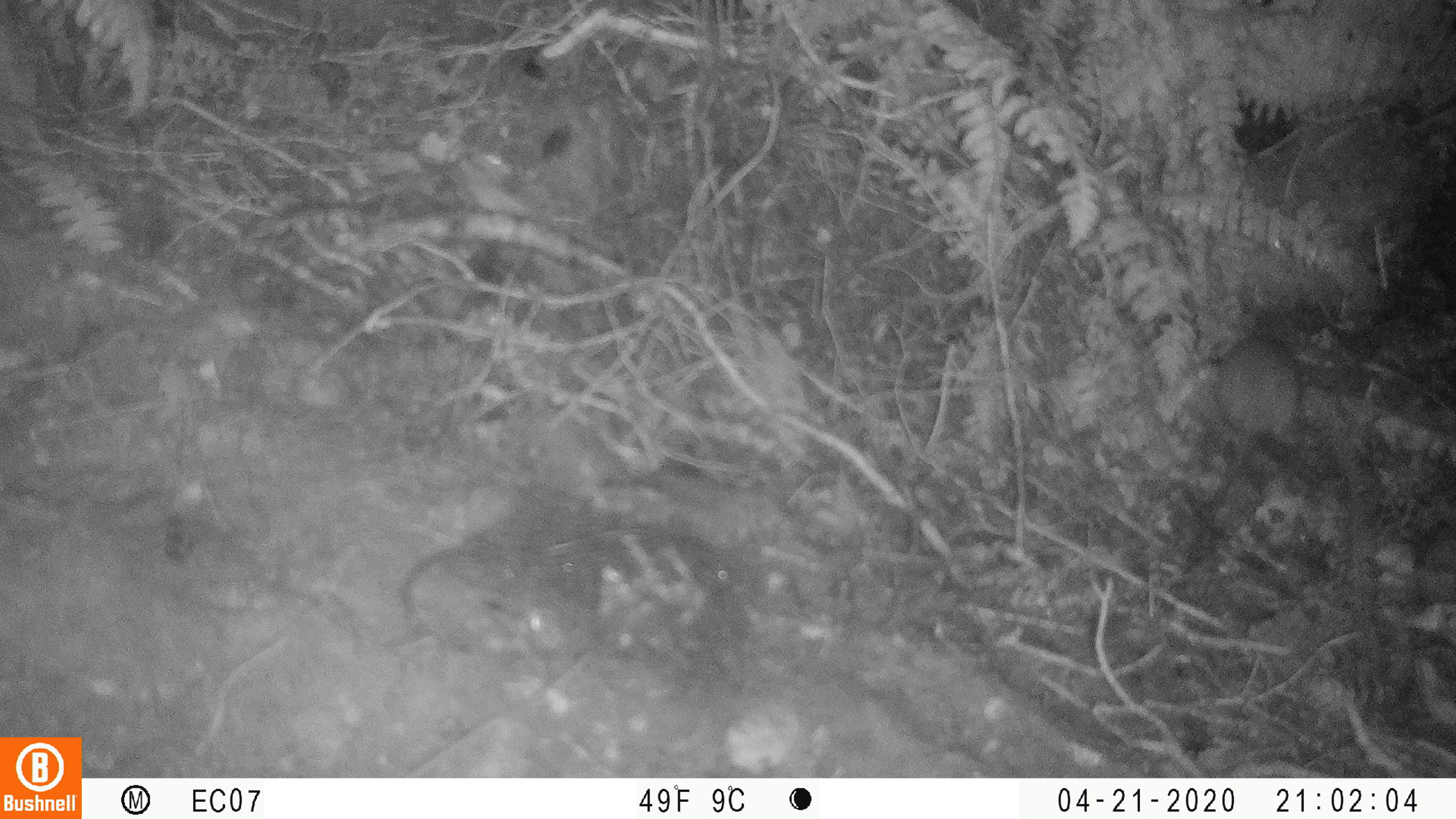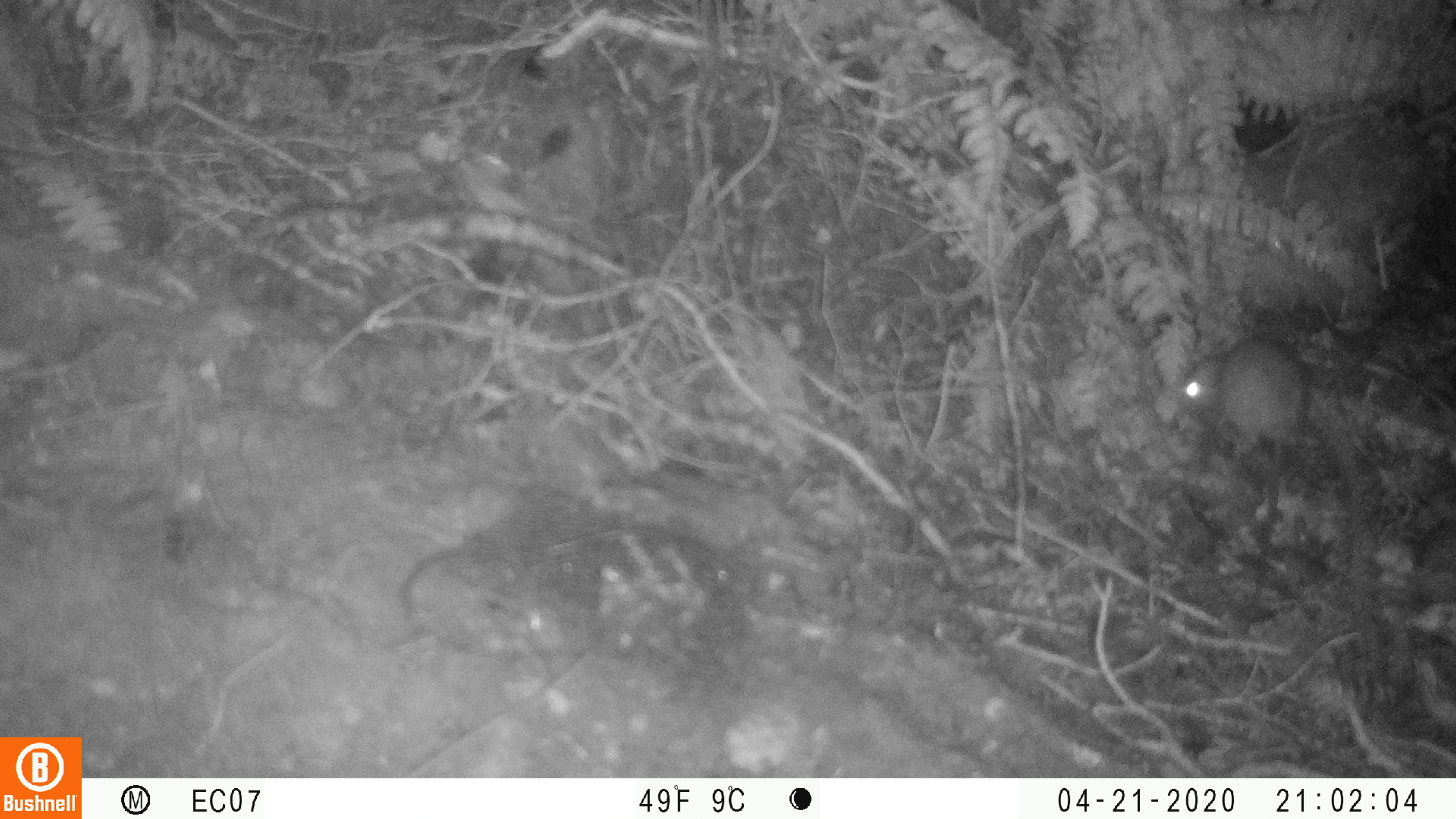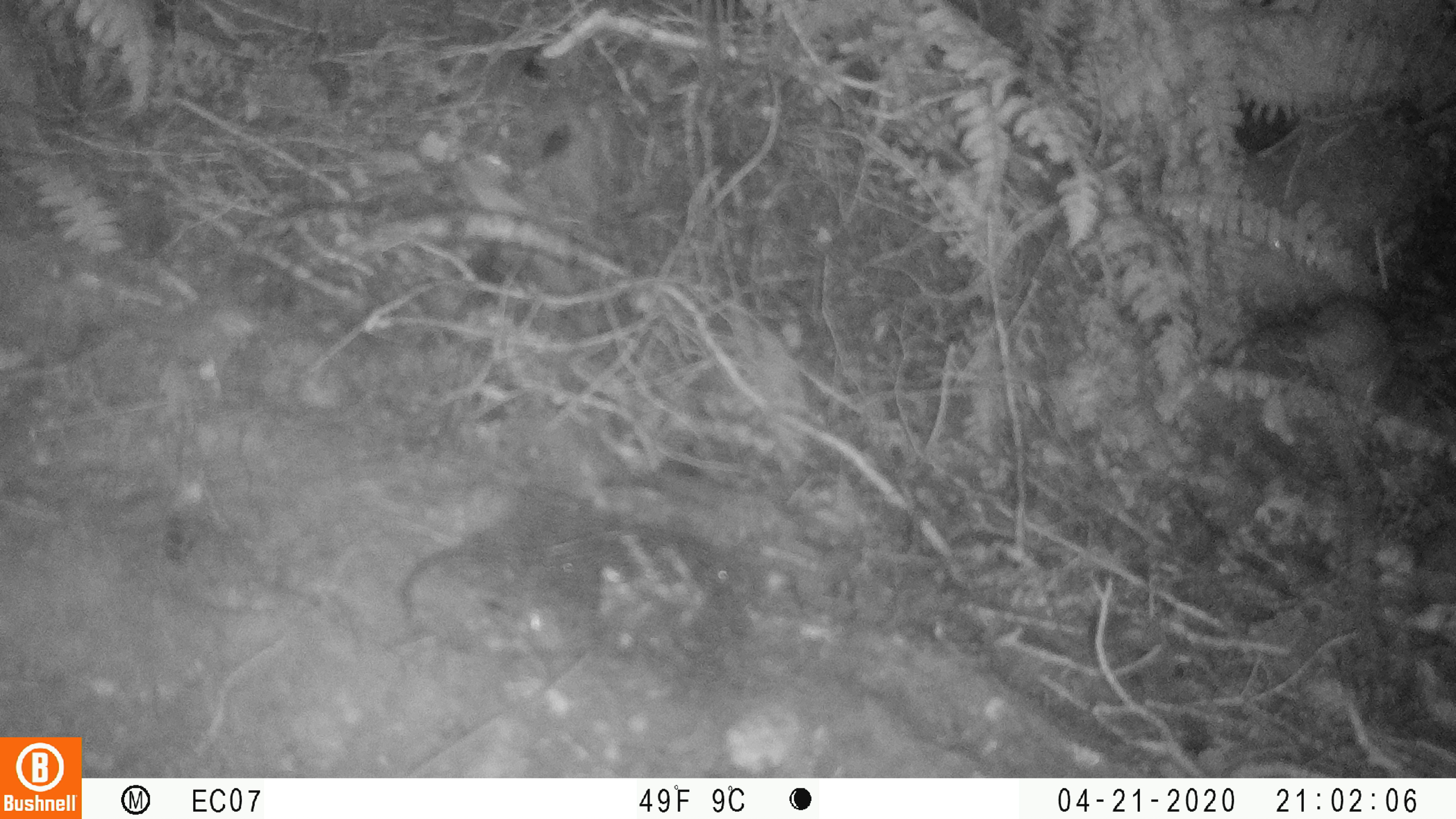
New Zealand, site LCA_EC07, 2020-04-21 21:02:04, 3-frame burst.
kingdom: Animalia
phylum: Chordata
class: Mammalia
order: Rodentia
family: Muridae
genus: Rattus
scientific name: Rattus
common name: rat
Rat (Rattus).